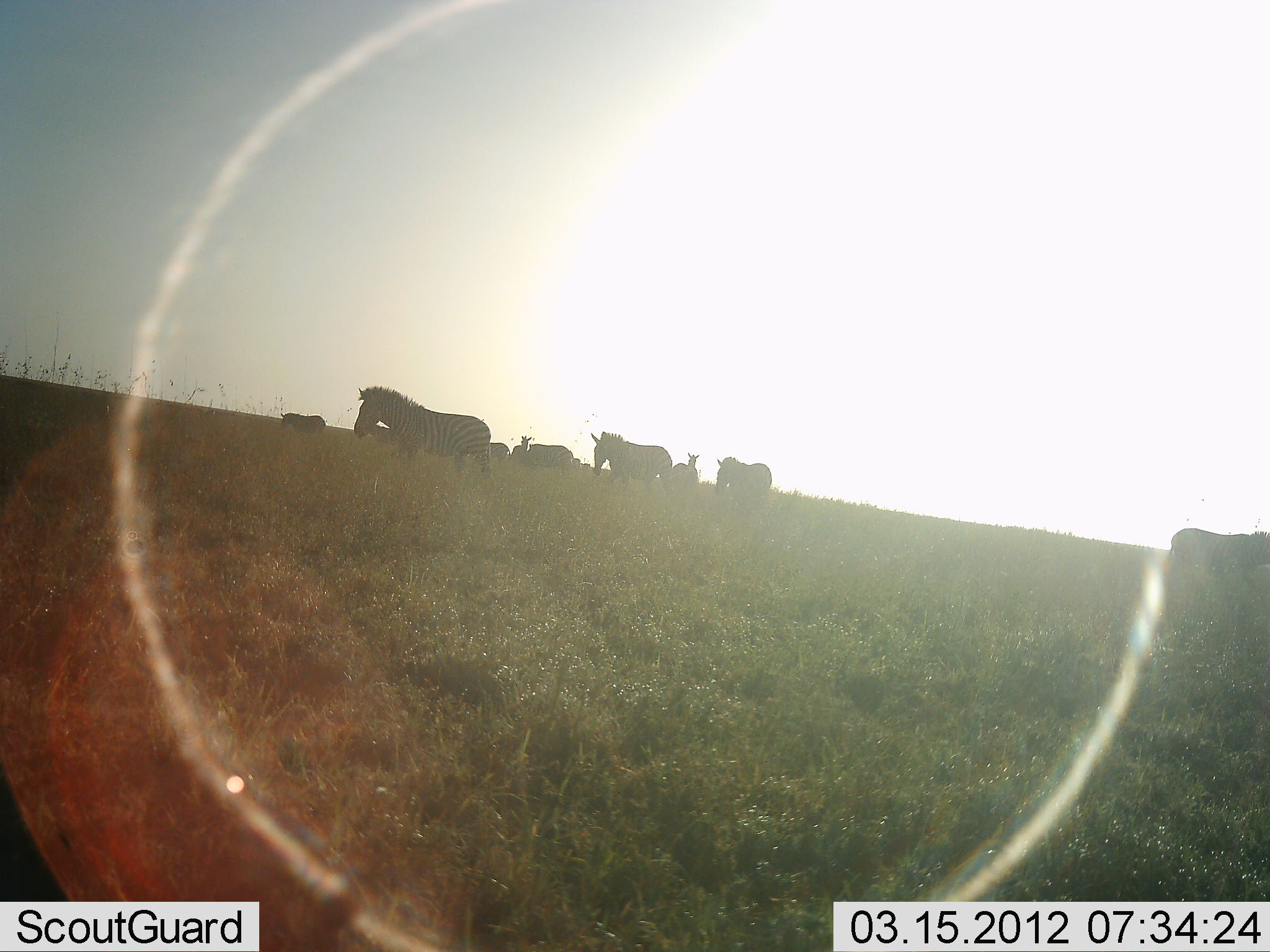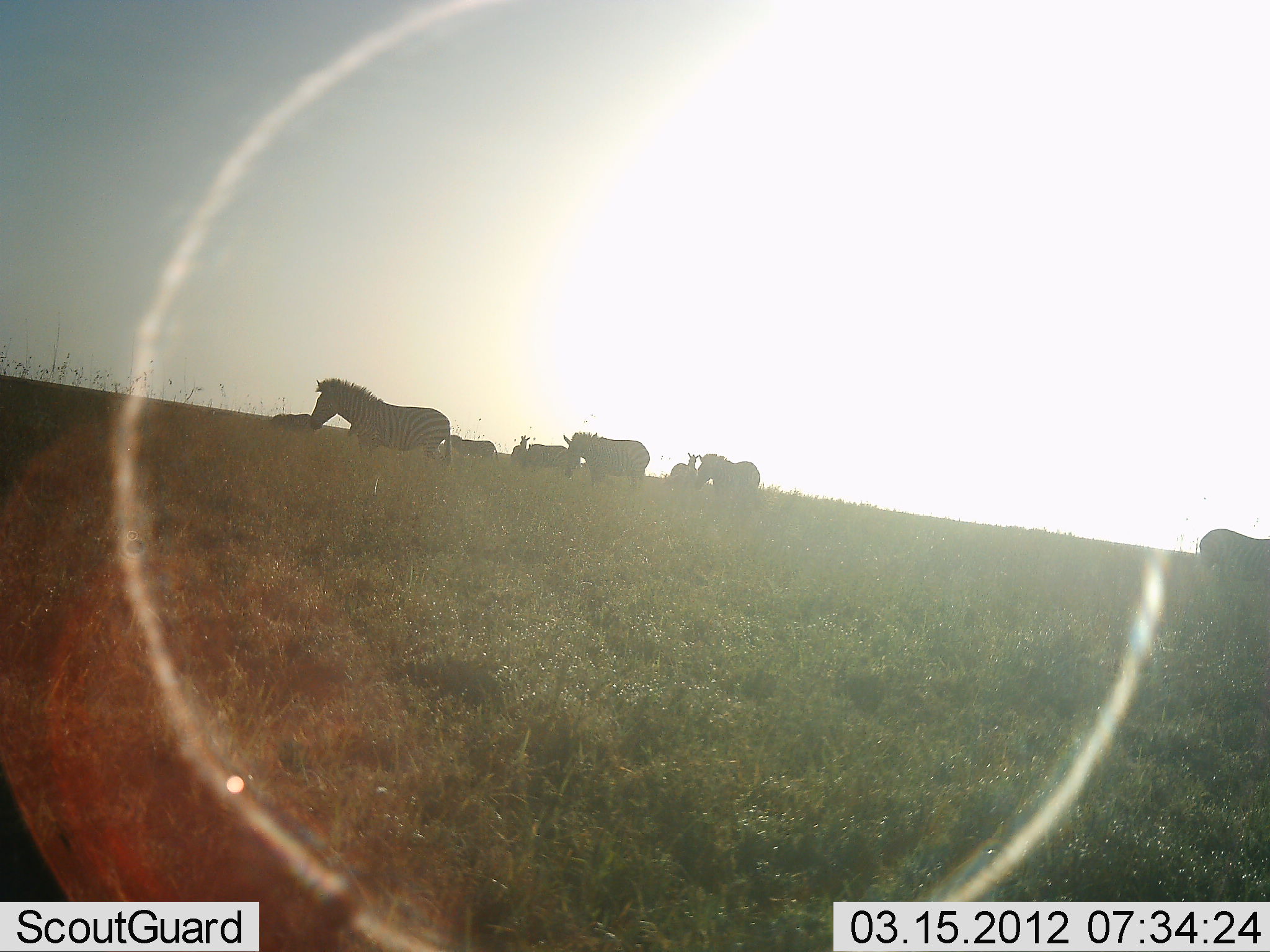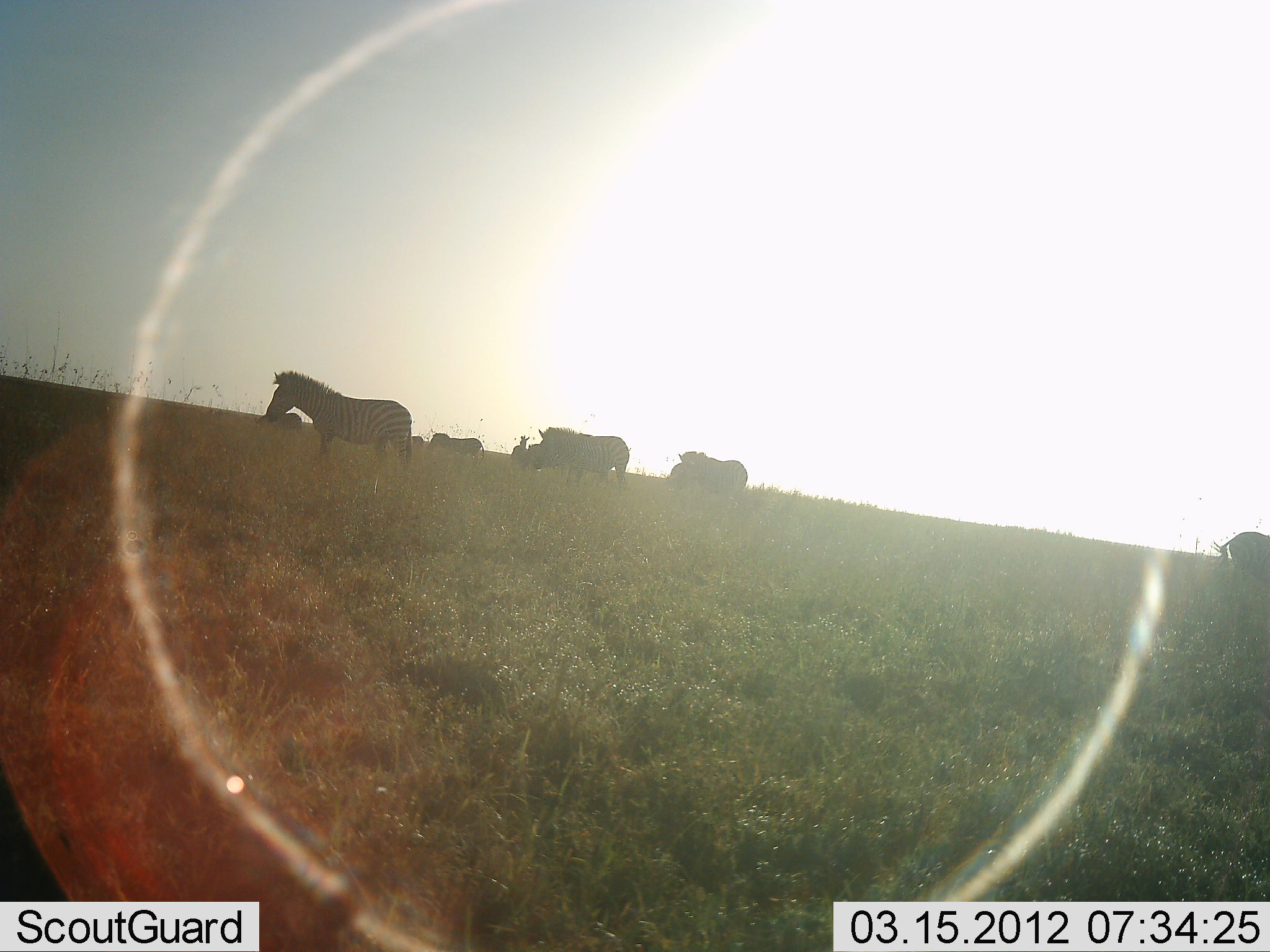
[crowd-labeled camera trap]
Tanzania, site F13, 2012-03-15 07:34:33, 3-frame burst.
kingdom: Animalia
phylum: Chordata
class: Mammalia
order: Perissodactyla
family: Equidae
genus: Equus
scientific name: Equus quagga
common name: plains zebra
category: zebra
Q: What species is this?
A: Zebra (plains zebra) (Equus quagga).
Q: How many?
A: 9.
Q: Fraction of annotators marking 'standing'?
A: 33%.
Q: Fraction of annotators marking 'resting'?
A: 0%.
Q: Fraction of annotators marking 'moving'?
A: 100%.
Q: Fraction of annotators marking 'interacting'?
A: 0%.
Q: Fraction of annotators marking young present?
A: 7%.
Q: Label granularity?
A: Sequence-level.